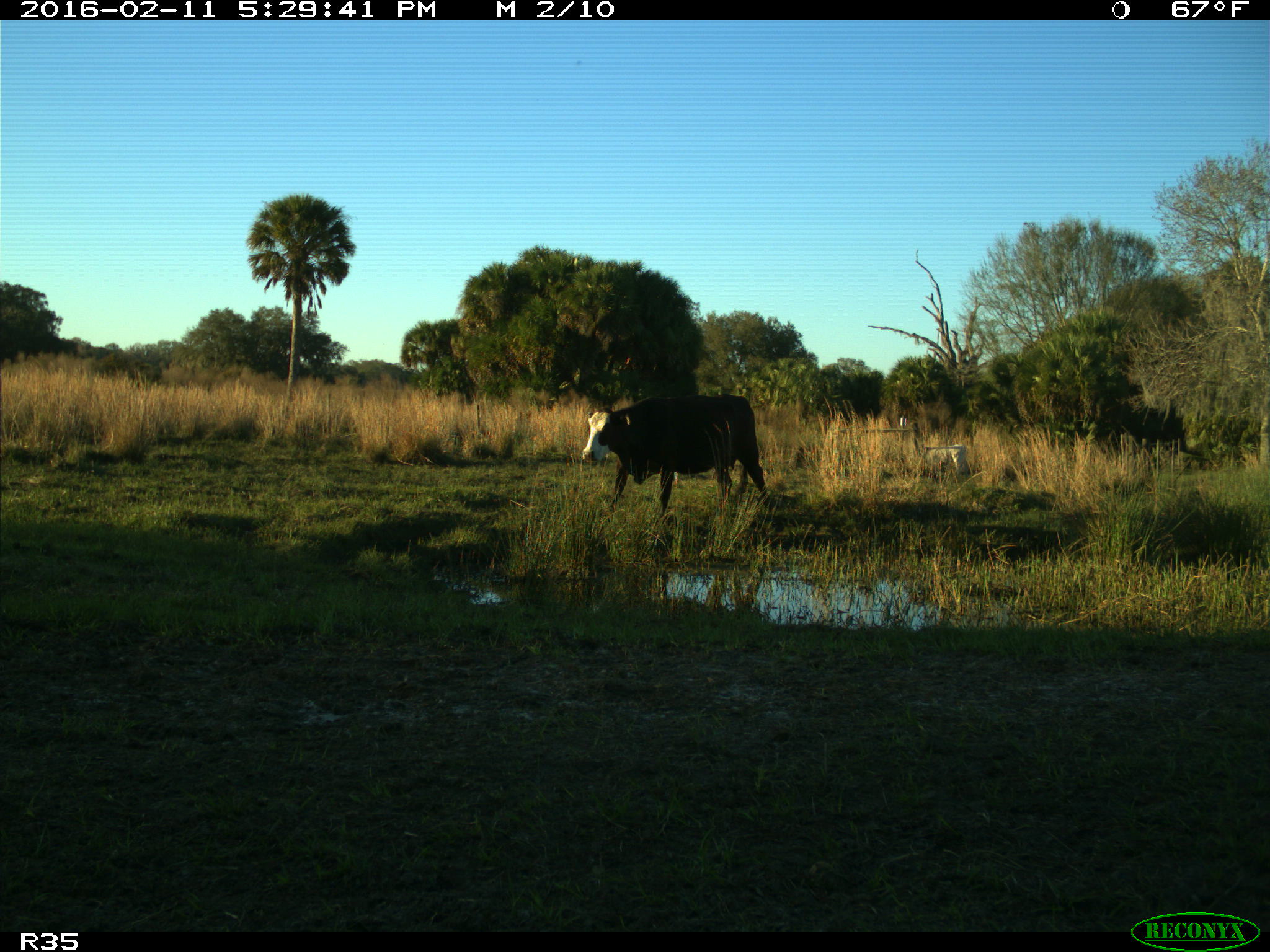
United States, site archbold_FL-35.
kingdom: Animalia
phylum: Chordata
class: Mammalia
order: Artiodactyla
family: Bovidae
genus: Bos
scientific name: Bos taurus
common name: domestic cow